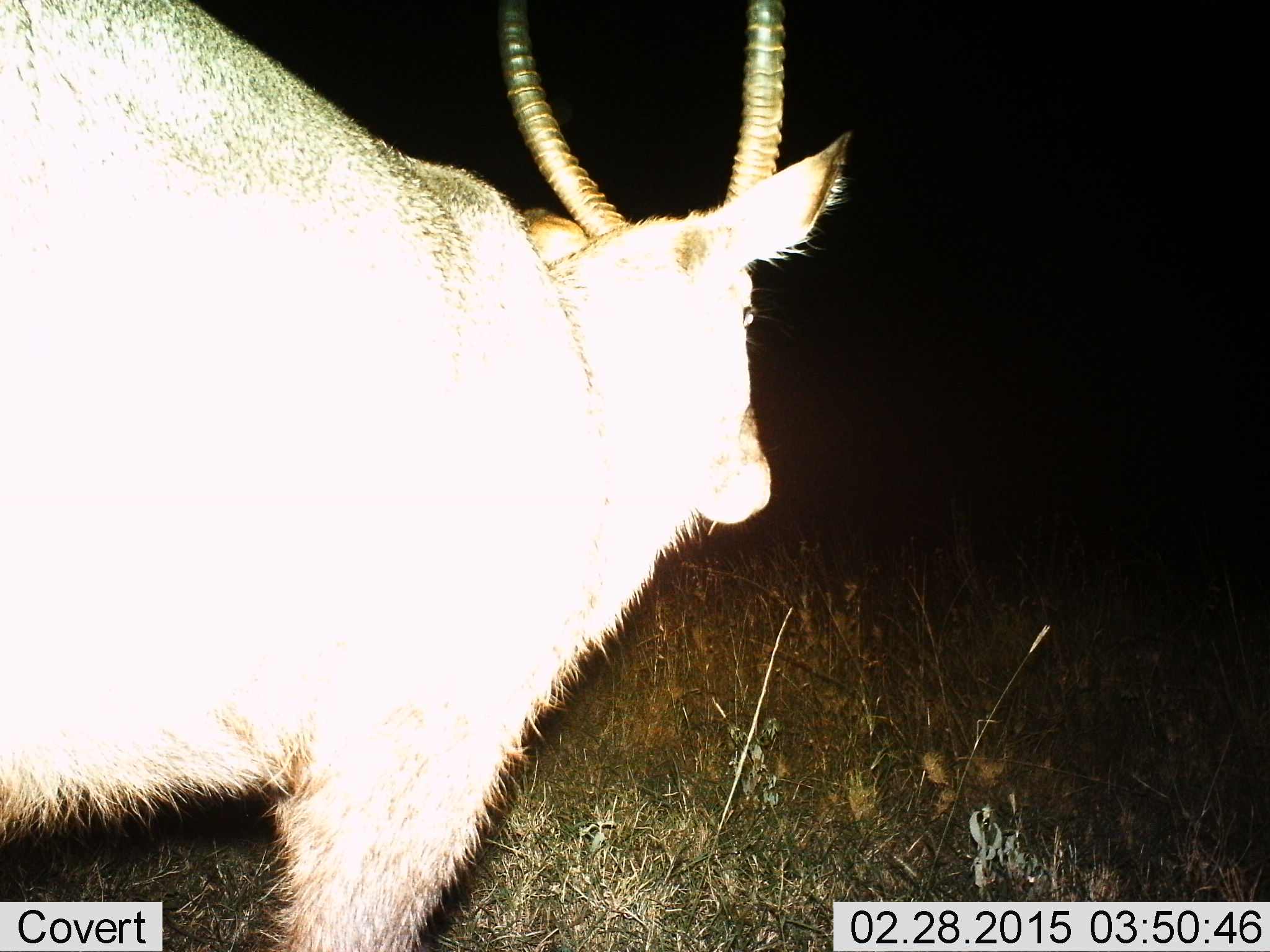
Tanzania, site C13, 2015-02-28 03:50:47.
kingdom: Animalia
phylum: Chordata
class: Mammalia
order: Artiodactyla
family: Bovidae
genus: Kobus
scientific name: Kobus ellipsiprymnus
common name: waterbuck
Waterbuck (Kobus ellipsiprymnus), count 1. Behavior (volunteer vote fractions): standing 70%, resting 0%, moving 30%, interacting 0%. Young present (vote fraction): 0%. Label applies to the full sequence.